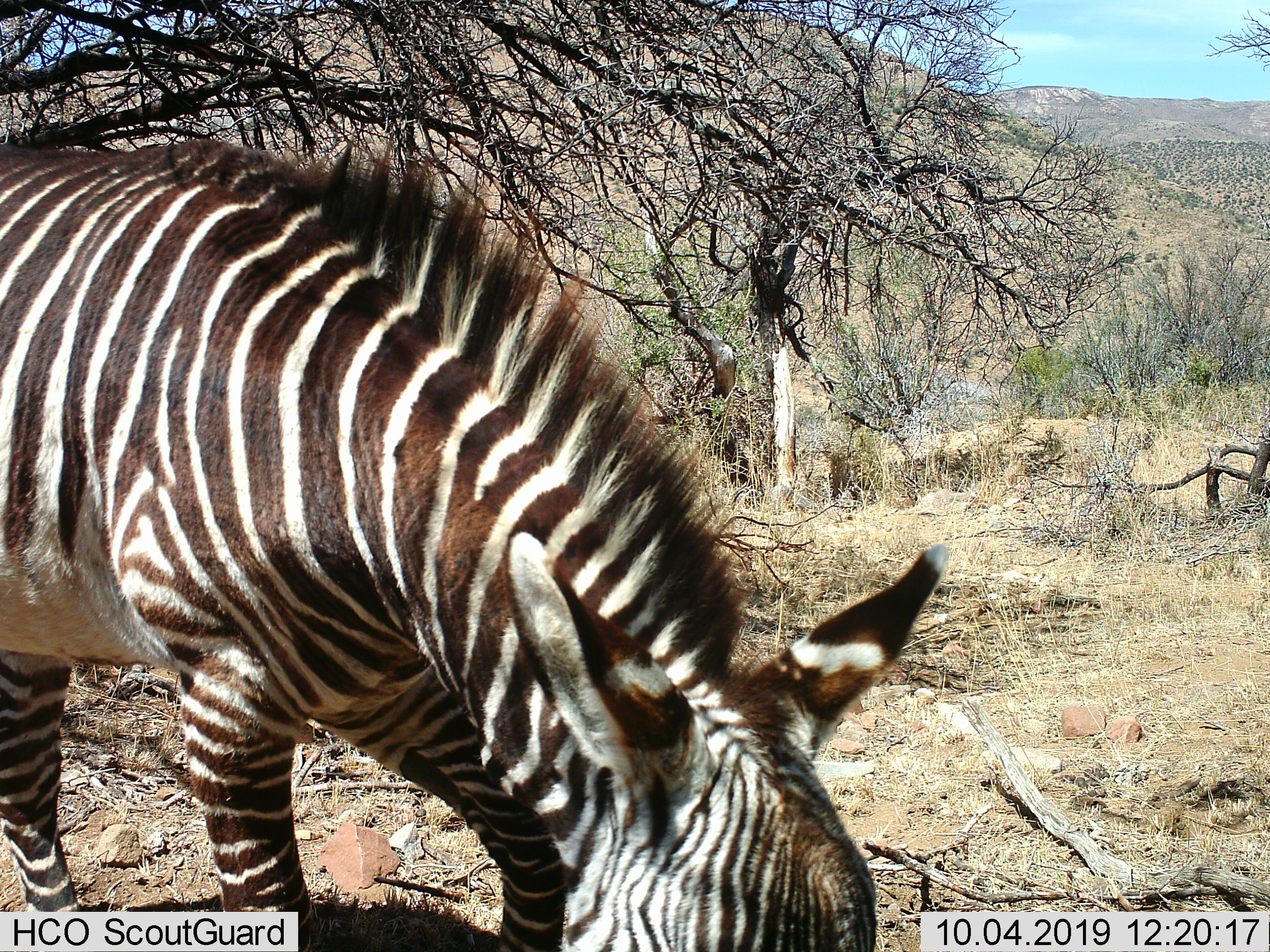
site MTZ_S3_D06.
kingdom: Animalia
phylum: Chordata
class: Mammalia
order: Perissodactyla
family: Equidae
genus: Equus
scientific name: Equus zebra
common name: mountain zebra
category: zebramountain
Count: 1.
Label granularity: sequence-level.